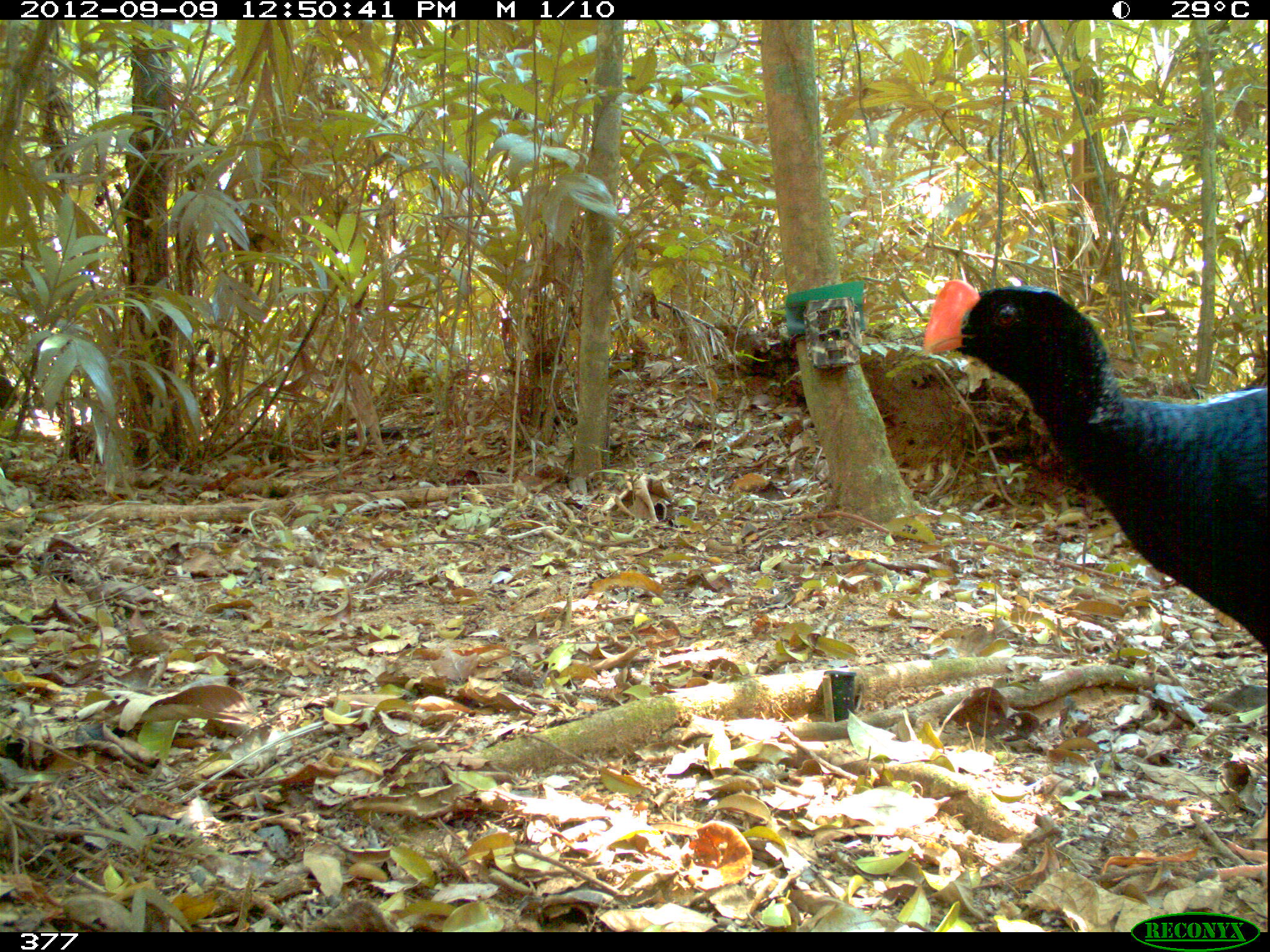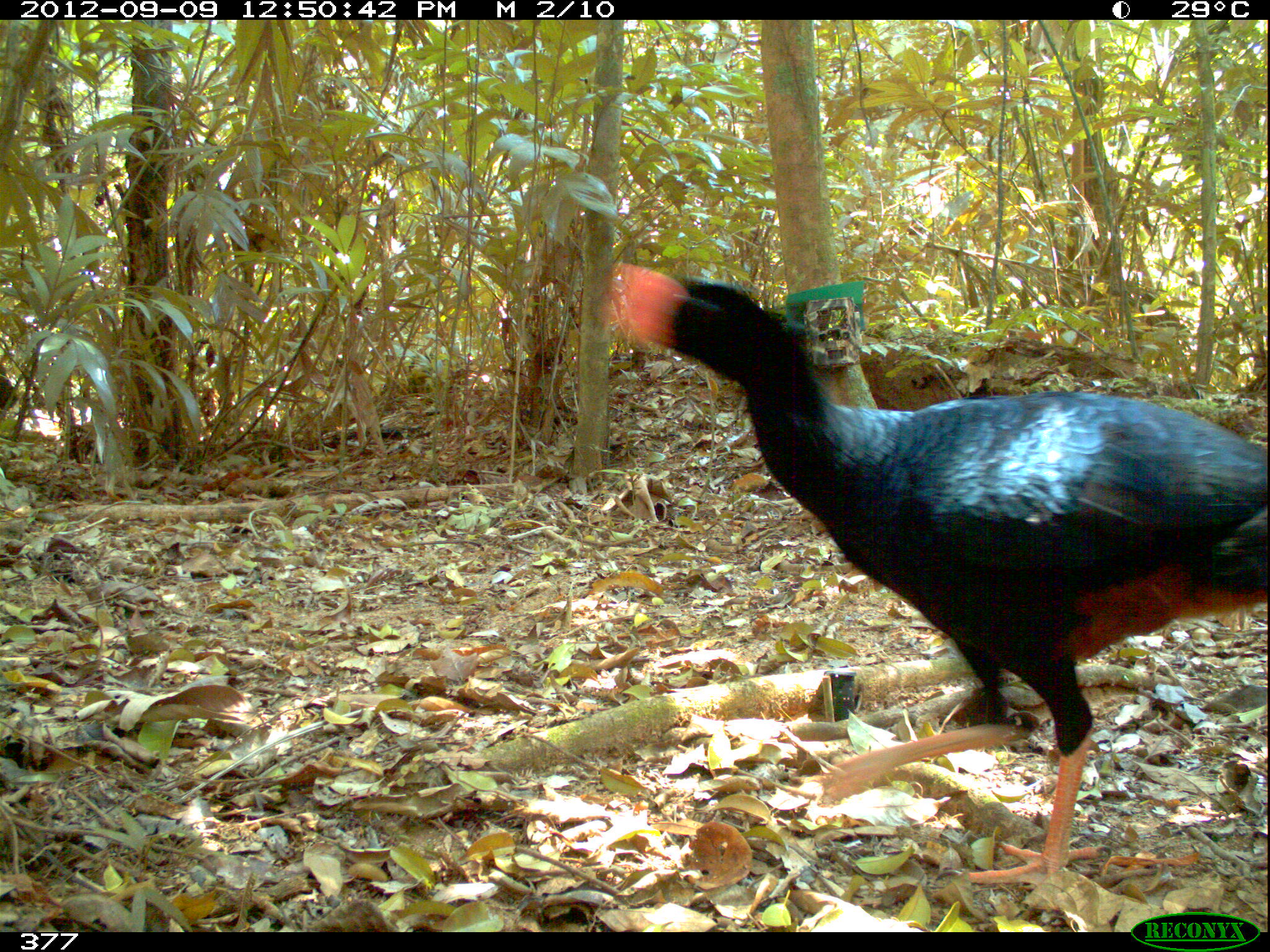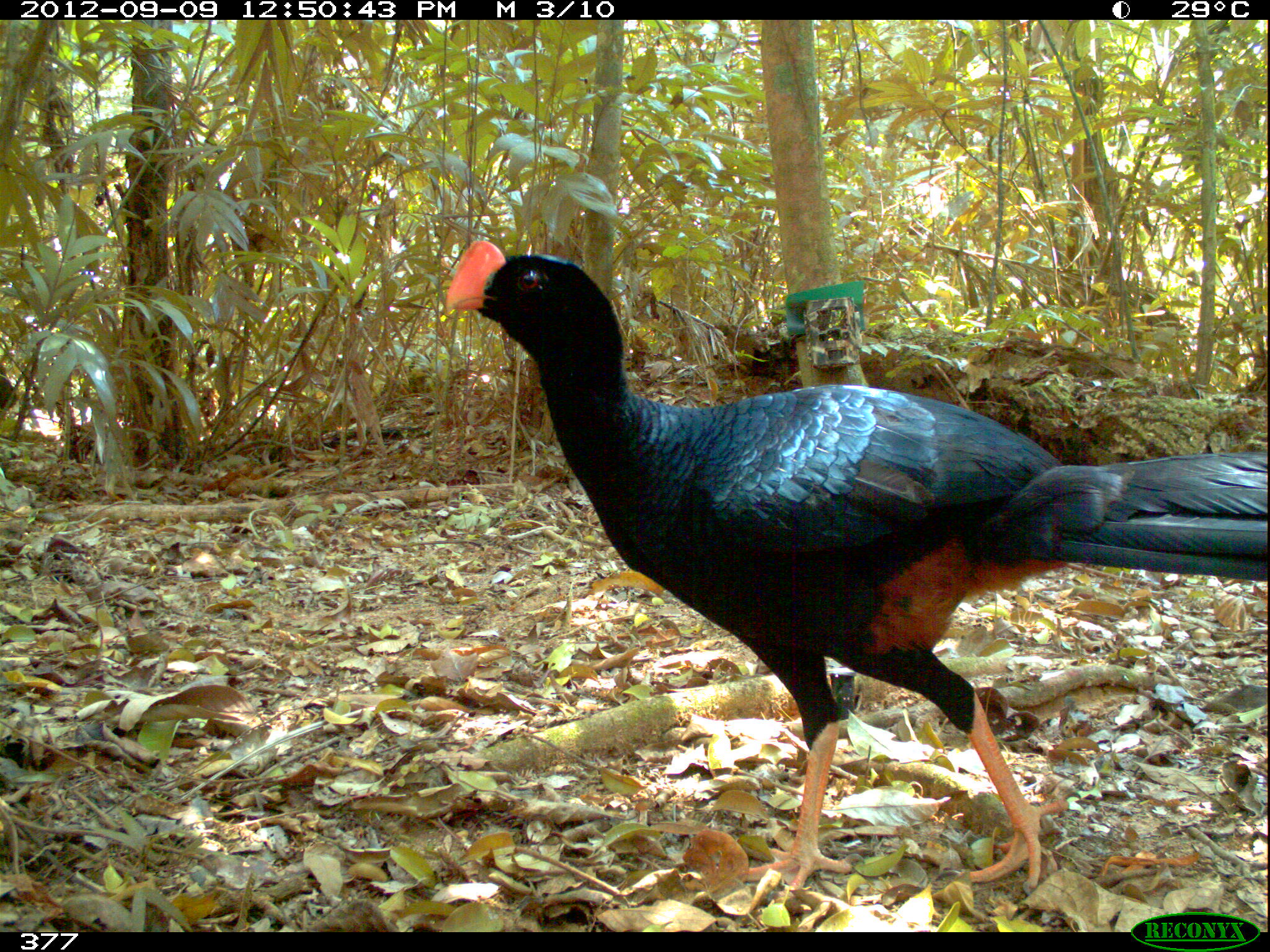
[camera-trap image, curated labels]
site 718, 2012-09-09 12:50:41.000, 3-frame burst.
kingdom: Animalia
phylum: Chordata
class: Aves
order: Galliformes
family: Cracidae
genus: Mitu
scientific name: Mitu tuberosum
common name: razor-billed curassow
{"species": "Mitu tuberosum (razor-billed curassow)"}